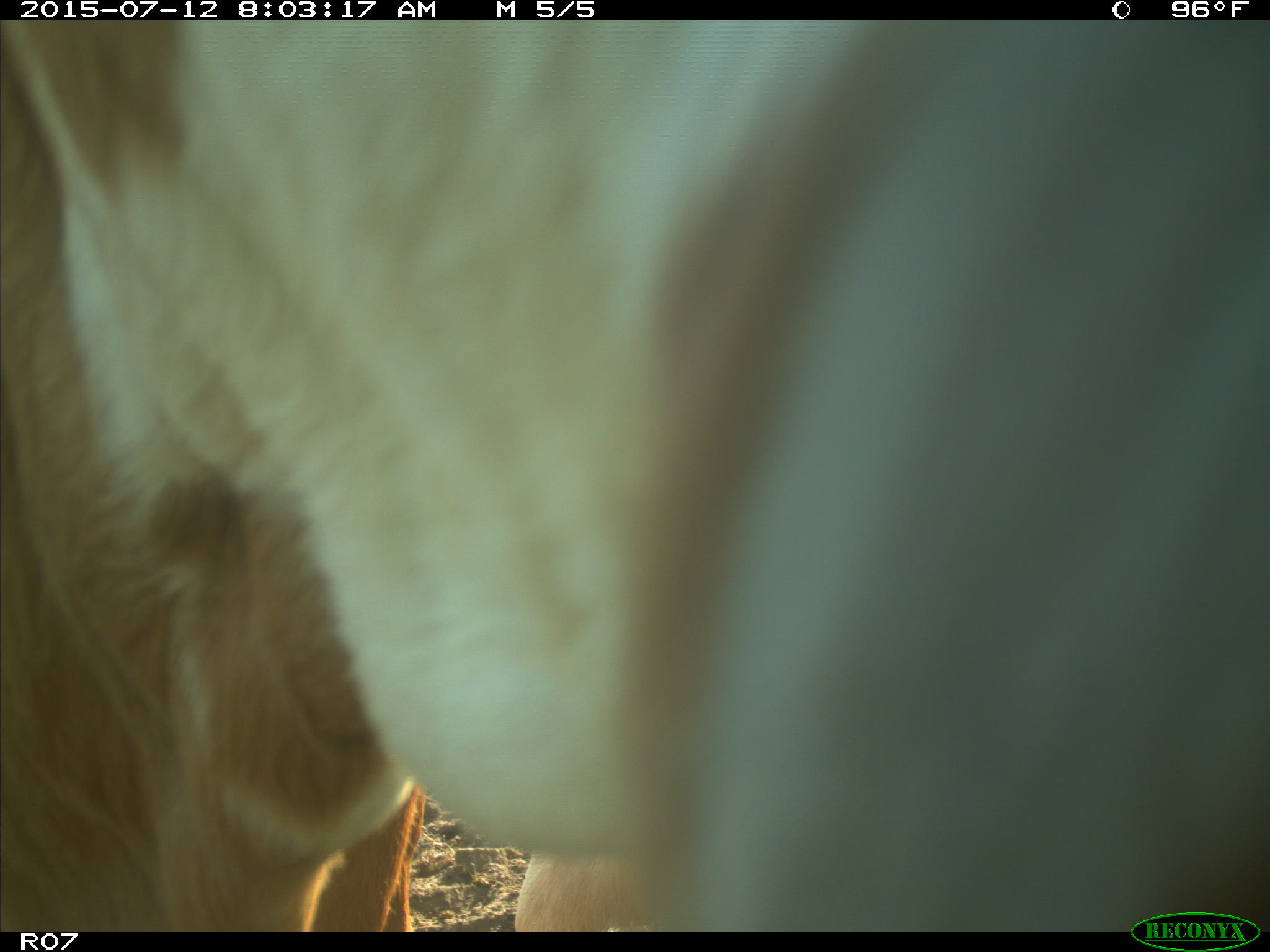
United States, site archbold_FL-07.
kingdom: Animalia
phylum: Chordata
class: Mammalia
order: Artiodactyla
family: Bovidae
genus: Bos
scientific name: Bos taurus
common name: domestic cow